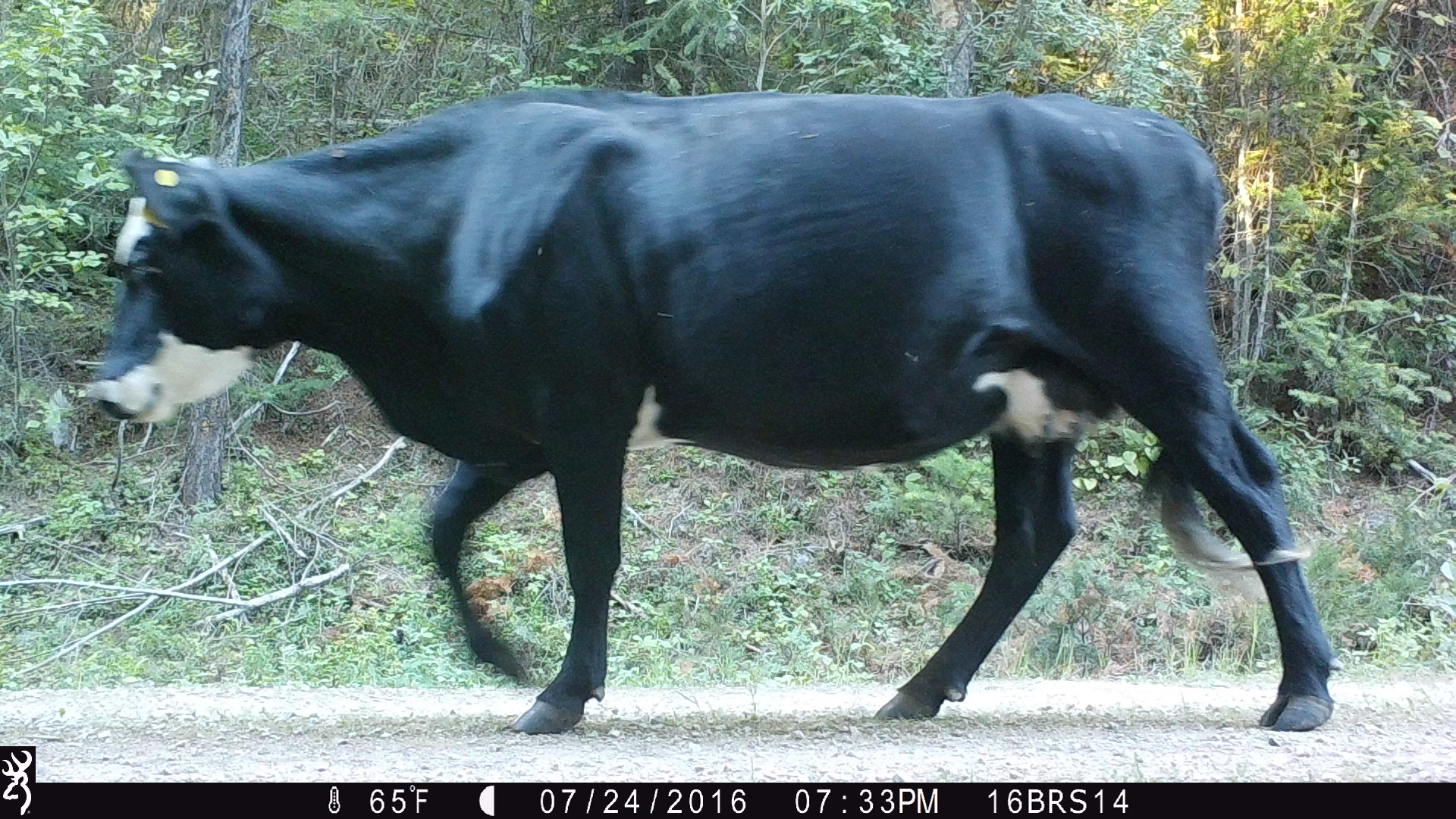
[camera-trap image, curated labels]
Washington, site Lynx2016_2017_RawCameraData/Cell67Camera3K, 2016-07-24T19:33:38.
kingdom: Animalia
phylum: Chordata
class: Mammalia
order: Artiodactyla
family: Bovidae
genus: Bos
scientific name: Bos taurus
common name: domestic cattle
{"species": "domestic cattle (Bos taurus)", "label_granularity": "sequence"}